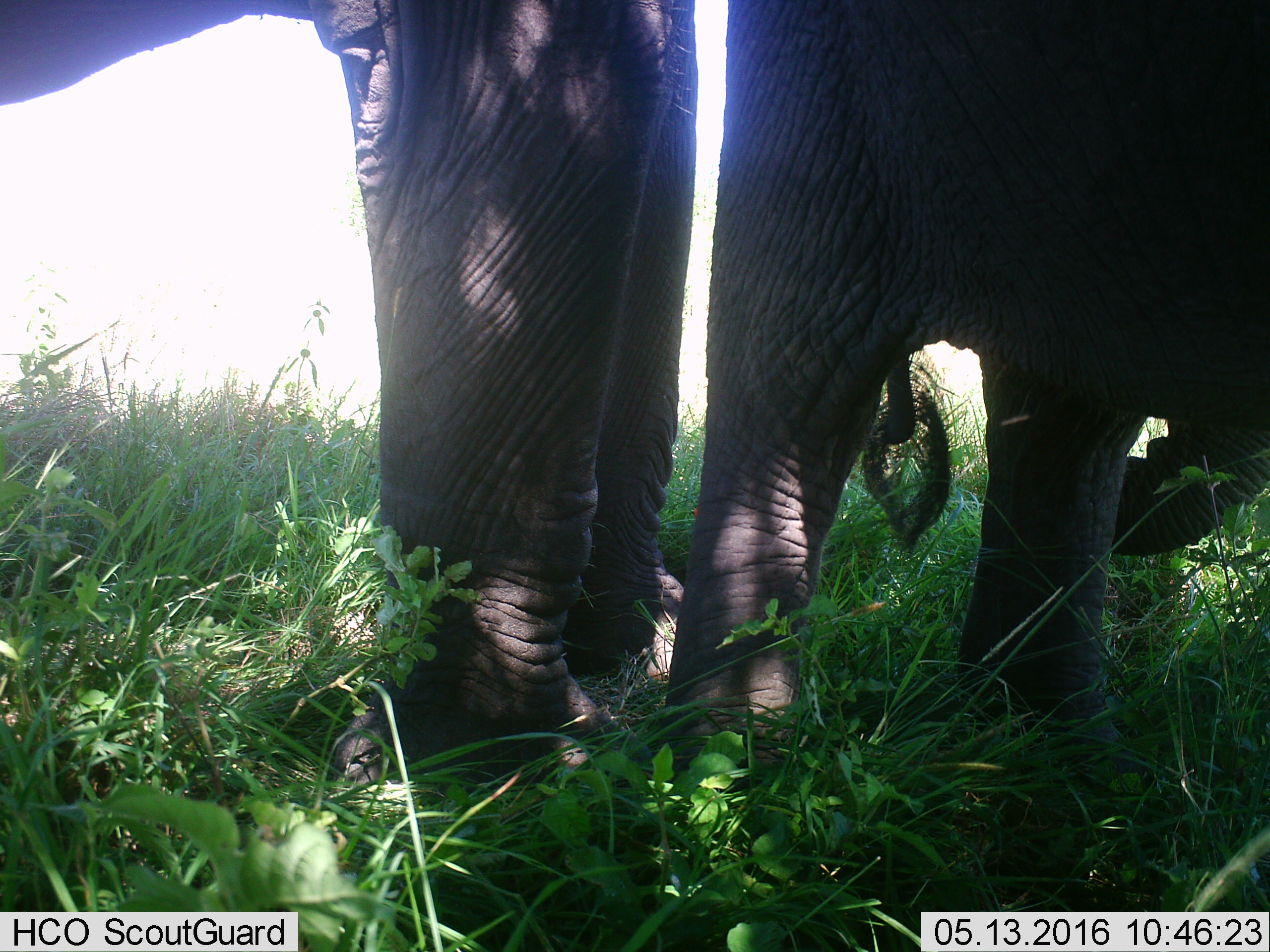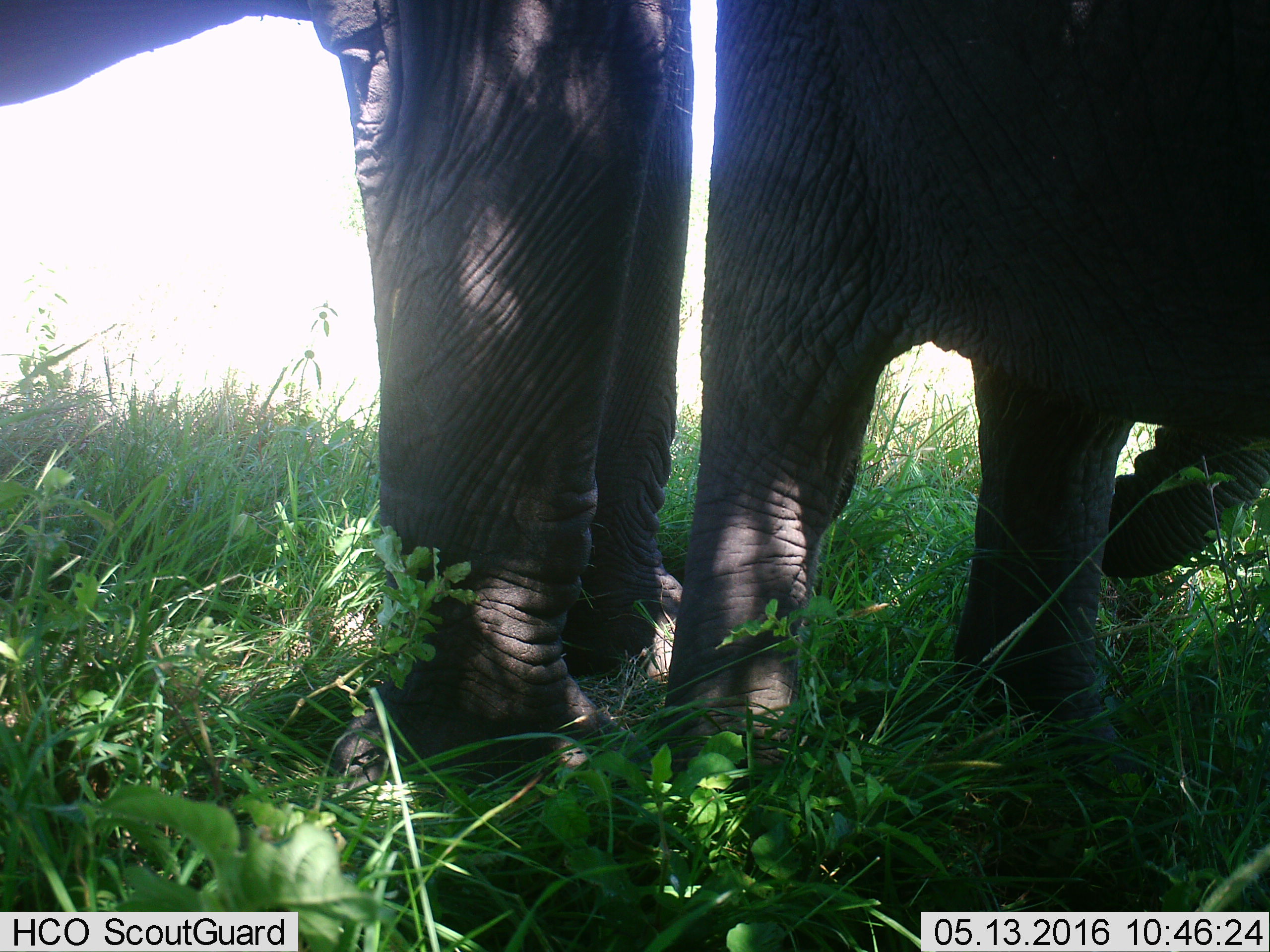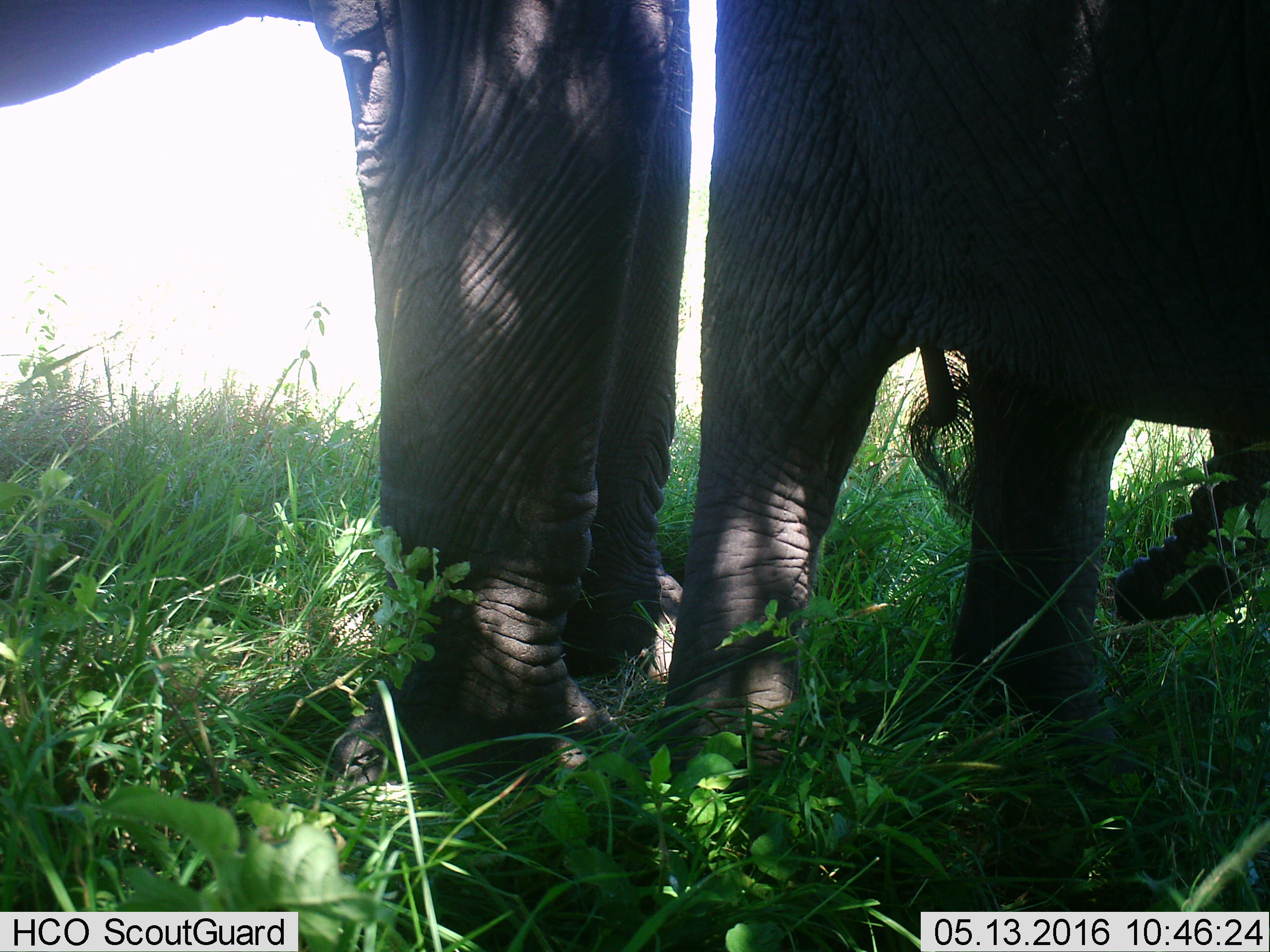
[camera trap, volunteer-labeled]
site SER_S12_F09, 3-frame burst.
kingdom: Animalia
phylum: Chordata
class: Mammalia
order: Proboscidea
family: Elephantidae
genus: Loxodonta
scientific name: Loxodonta africana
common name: african bush elephant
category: elephant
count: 2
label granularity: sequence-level